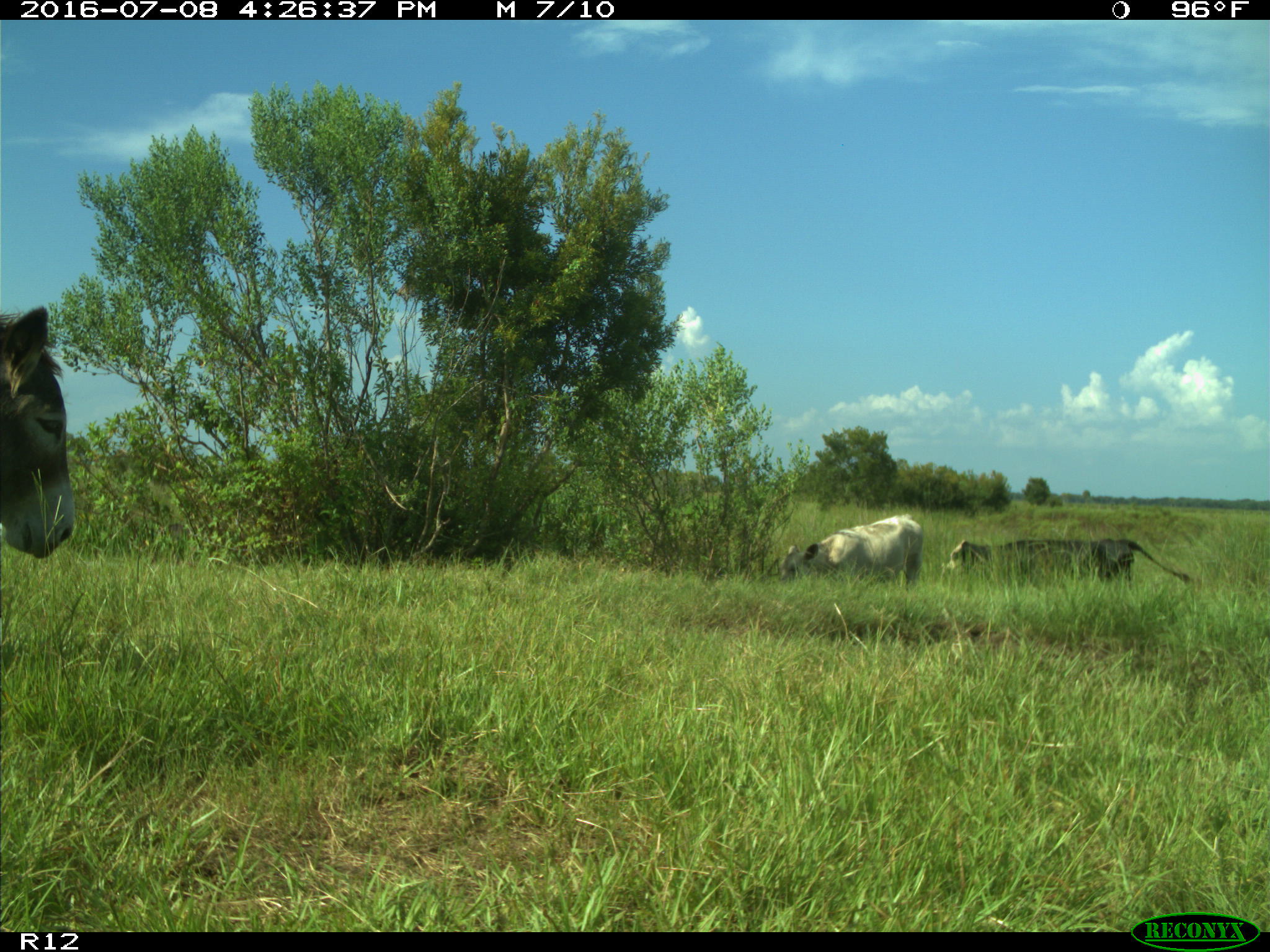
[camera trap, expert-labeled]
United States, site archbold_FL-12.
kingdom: Animalia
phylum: Chordata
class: Mammalia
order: Artiodactyla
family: Bovidae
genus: Bos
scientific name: Bos taurus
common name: domestic cow